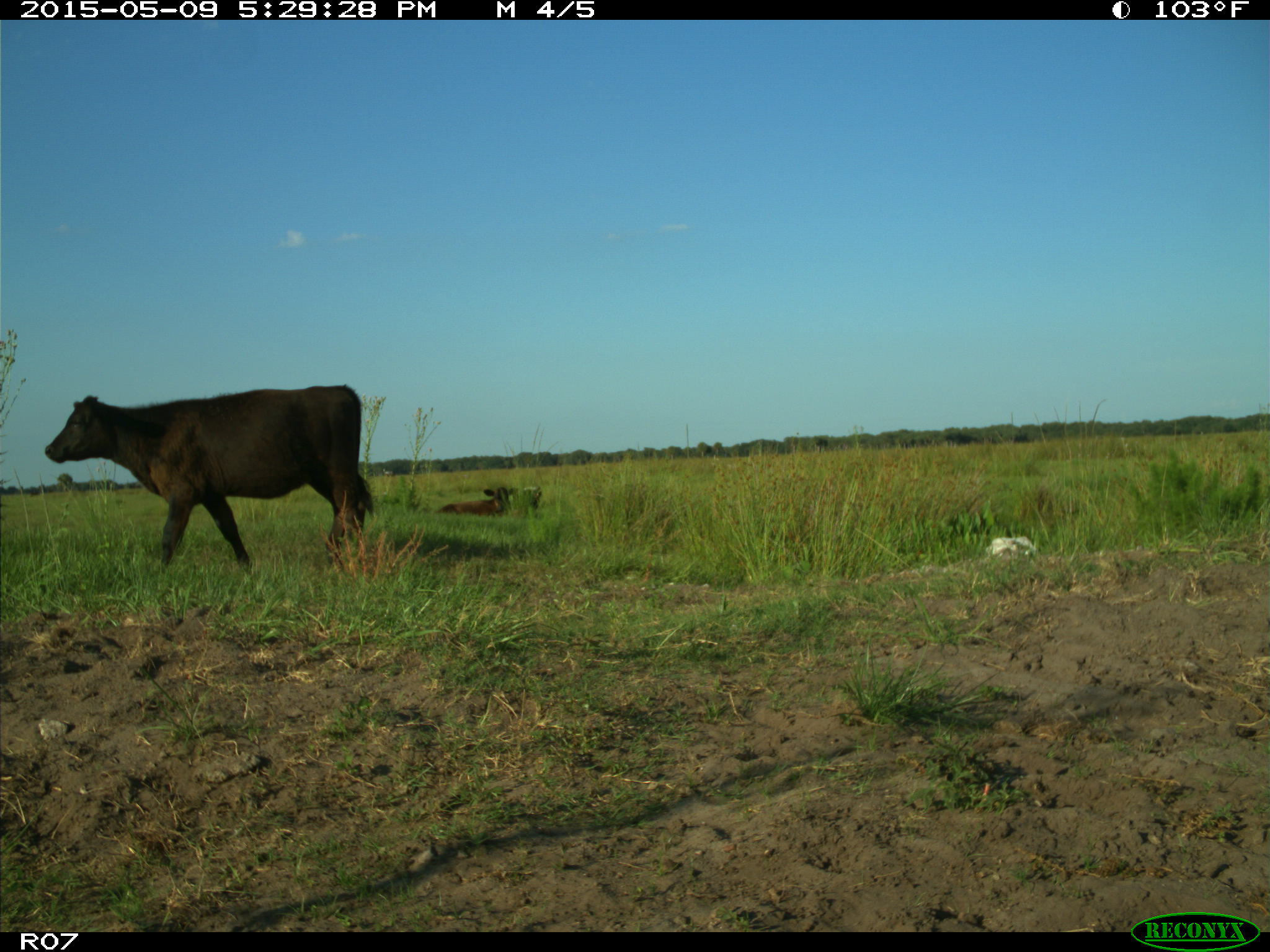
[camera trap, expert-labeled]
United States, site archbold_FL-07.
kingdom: Animalia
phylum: Chordata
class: Mammalia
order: Artiodactyla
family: Bovidae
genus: Bos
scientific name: Bos taurus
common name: domestic cow